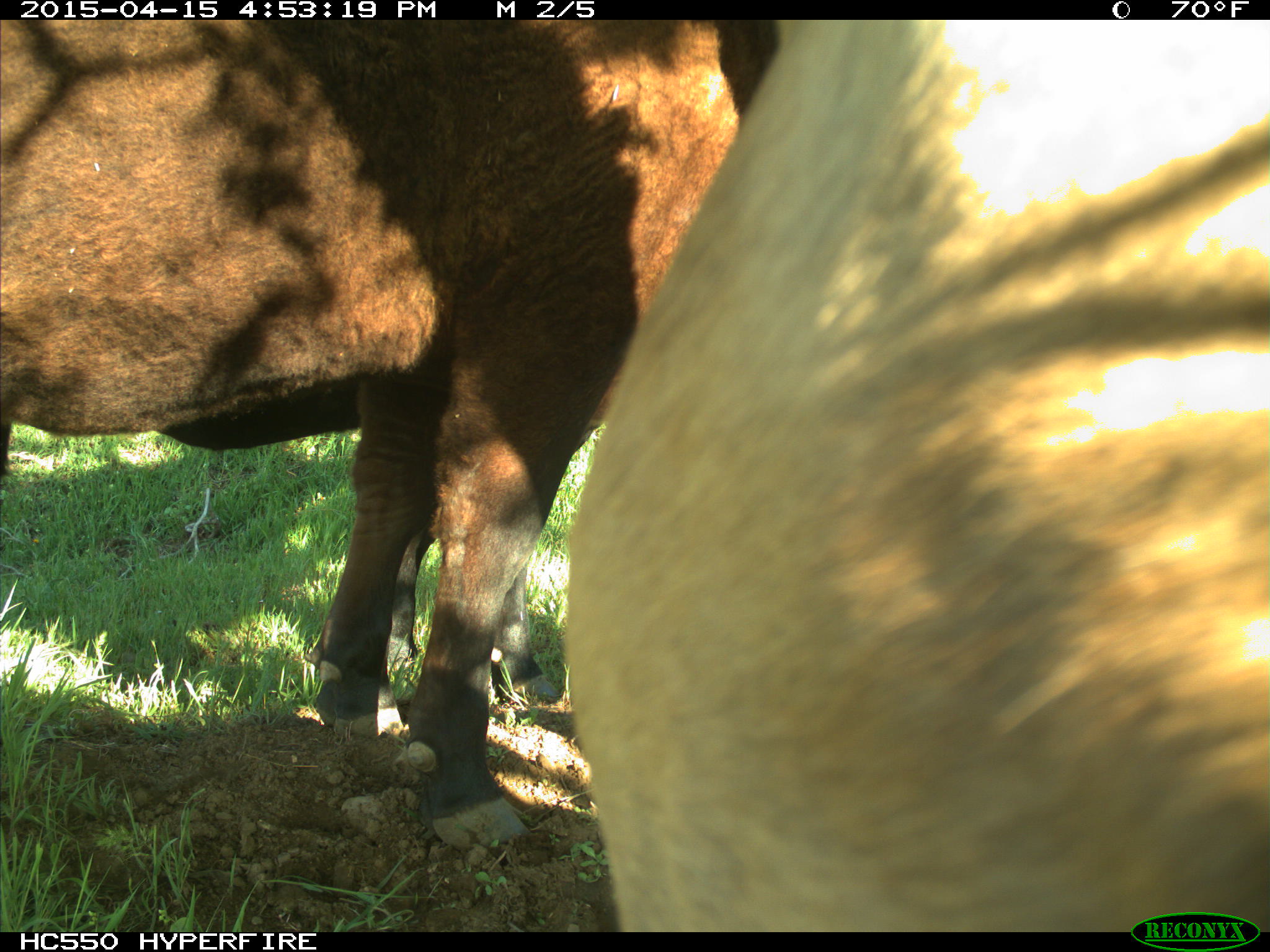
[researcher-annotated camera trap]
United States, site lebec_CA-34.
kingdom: Animalia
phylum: Chordata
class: Mammalia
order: Artiodactyla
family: Bovidae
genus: Bos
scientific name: Bos taurus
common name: domestic cow